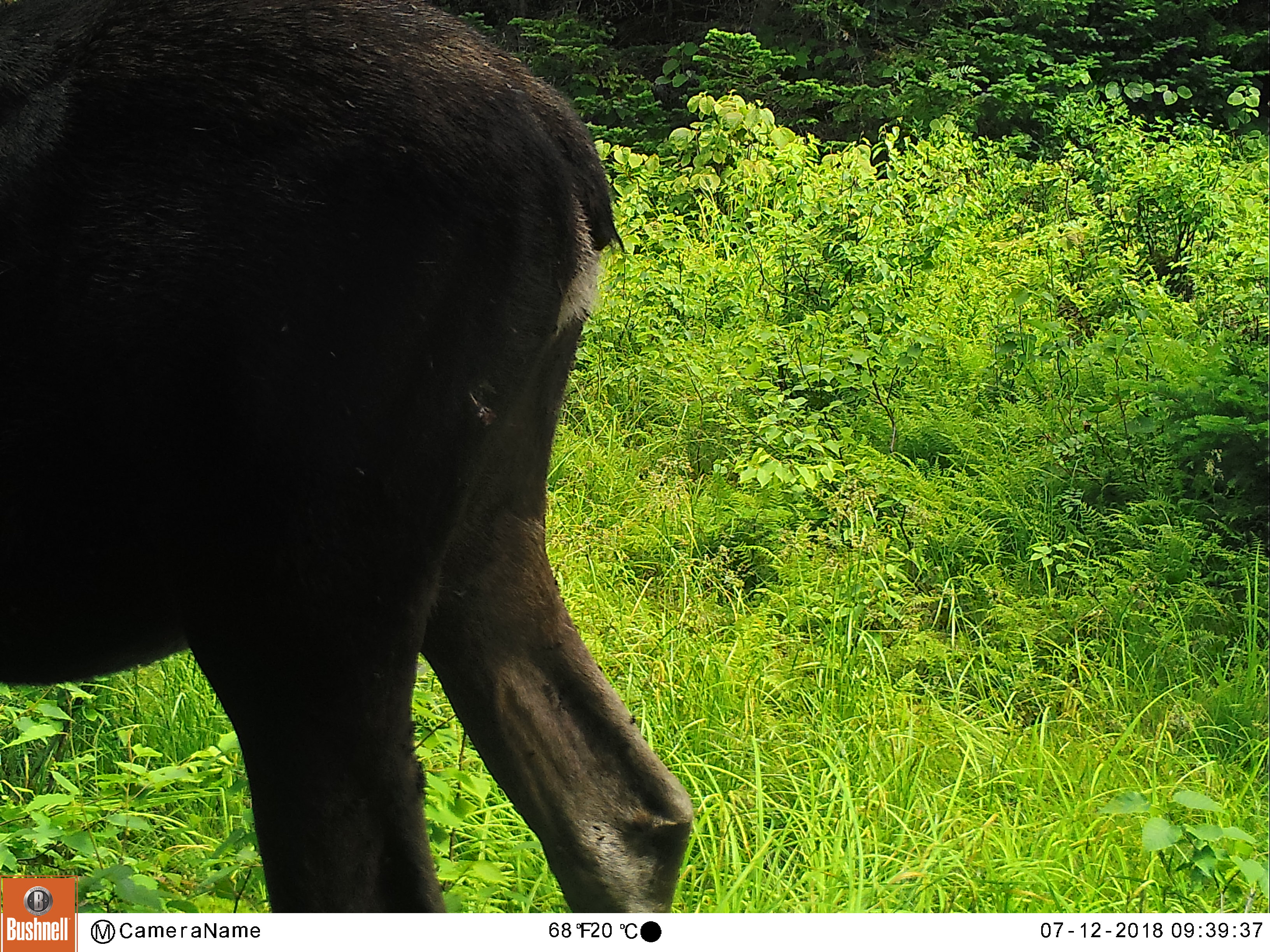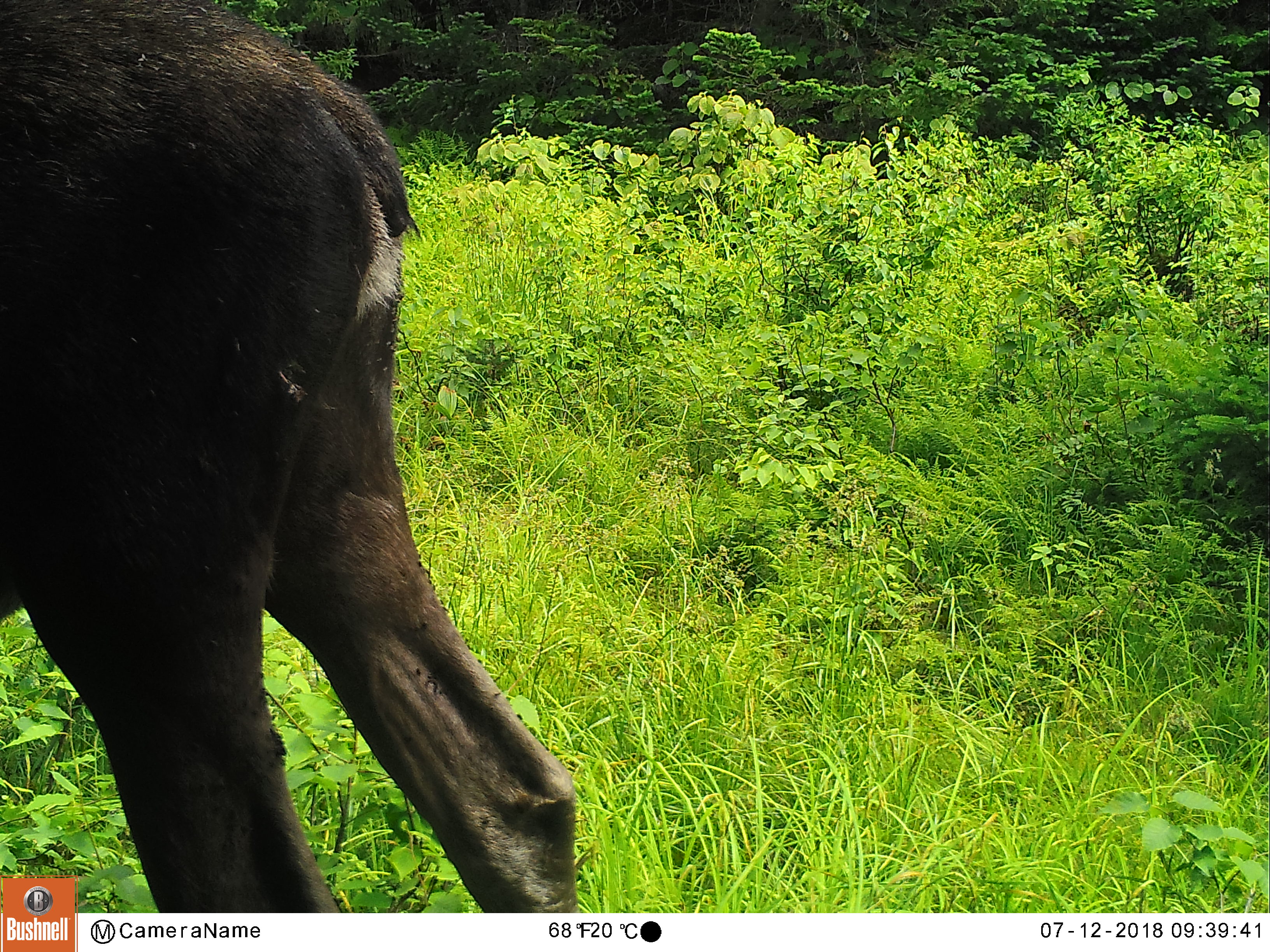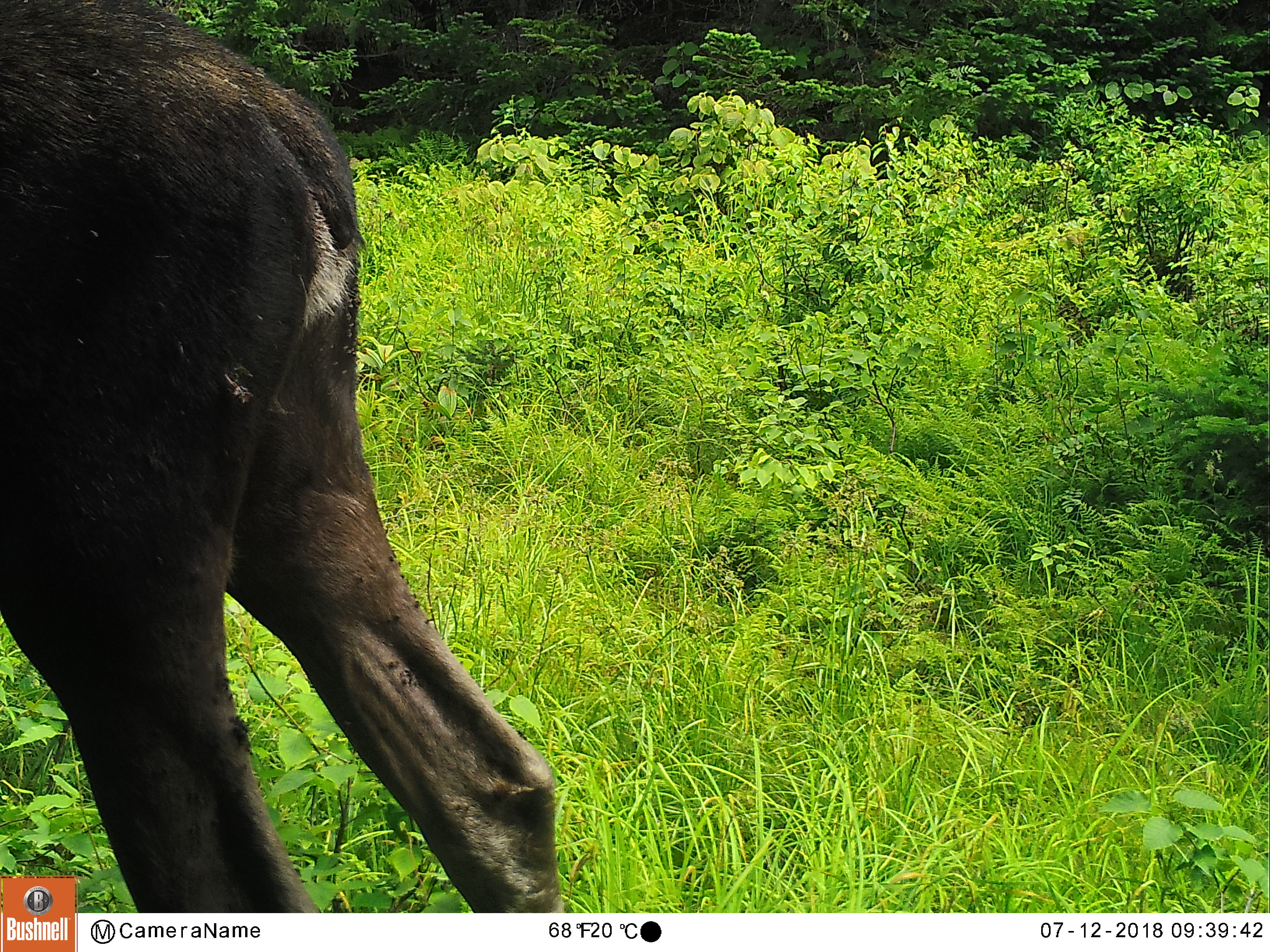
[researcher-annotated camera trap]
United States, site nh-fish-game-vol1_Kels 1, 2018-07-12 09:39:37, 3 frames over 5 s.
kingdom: Animalia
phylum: Chordata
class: Mammalia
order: Artiodactyla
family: Cervidae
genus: Alces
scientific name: Alces alces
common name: moose